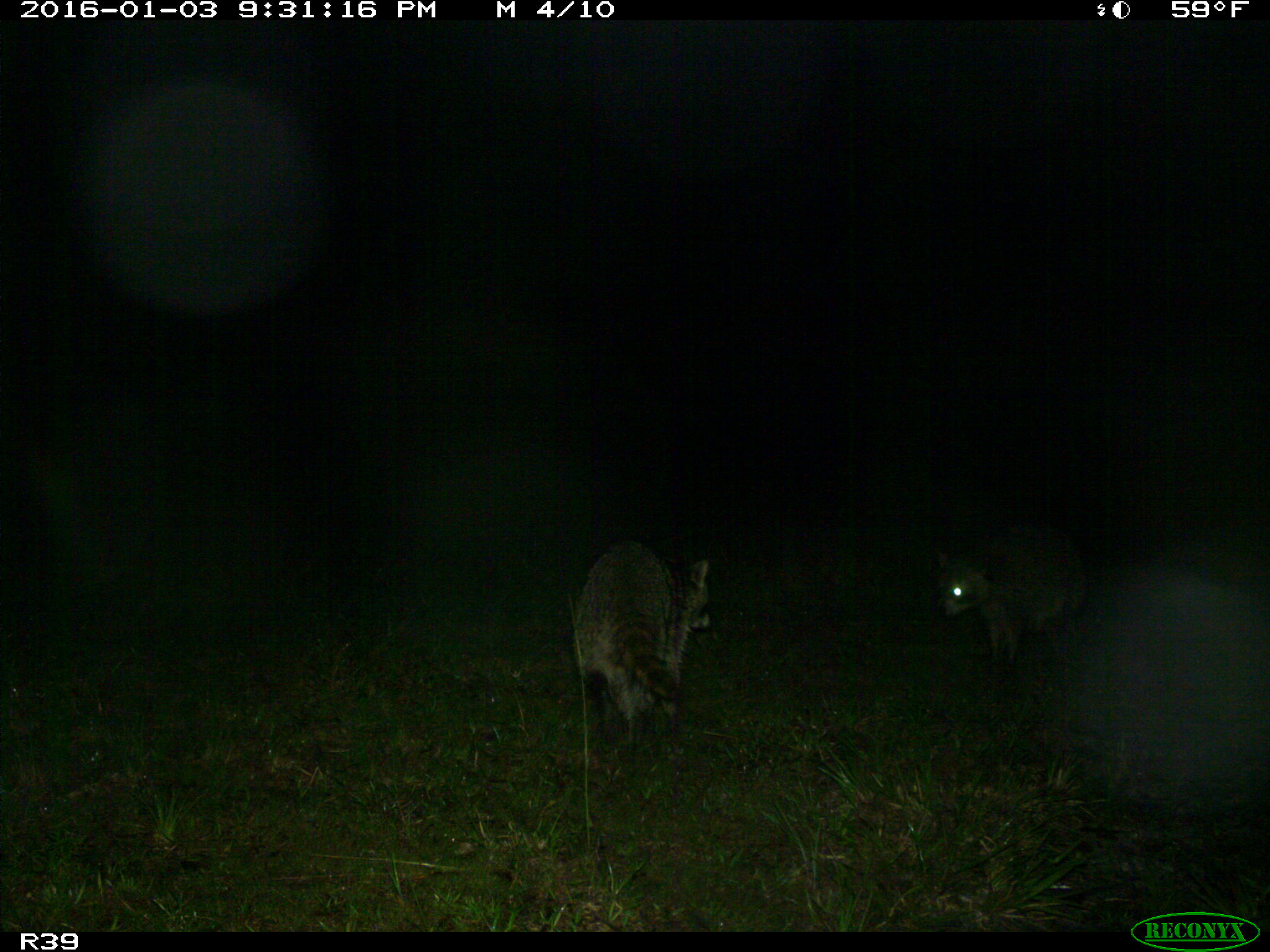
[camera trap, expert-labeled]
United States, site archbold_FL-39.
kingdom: Animalia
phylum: Chordata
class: Mammalia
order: Carnivora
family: Procyonidae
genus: Procyon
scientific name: Procyon lotor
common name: common raccoon